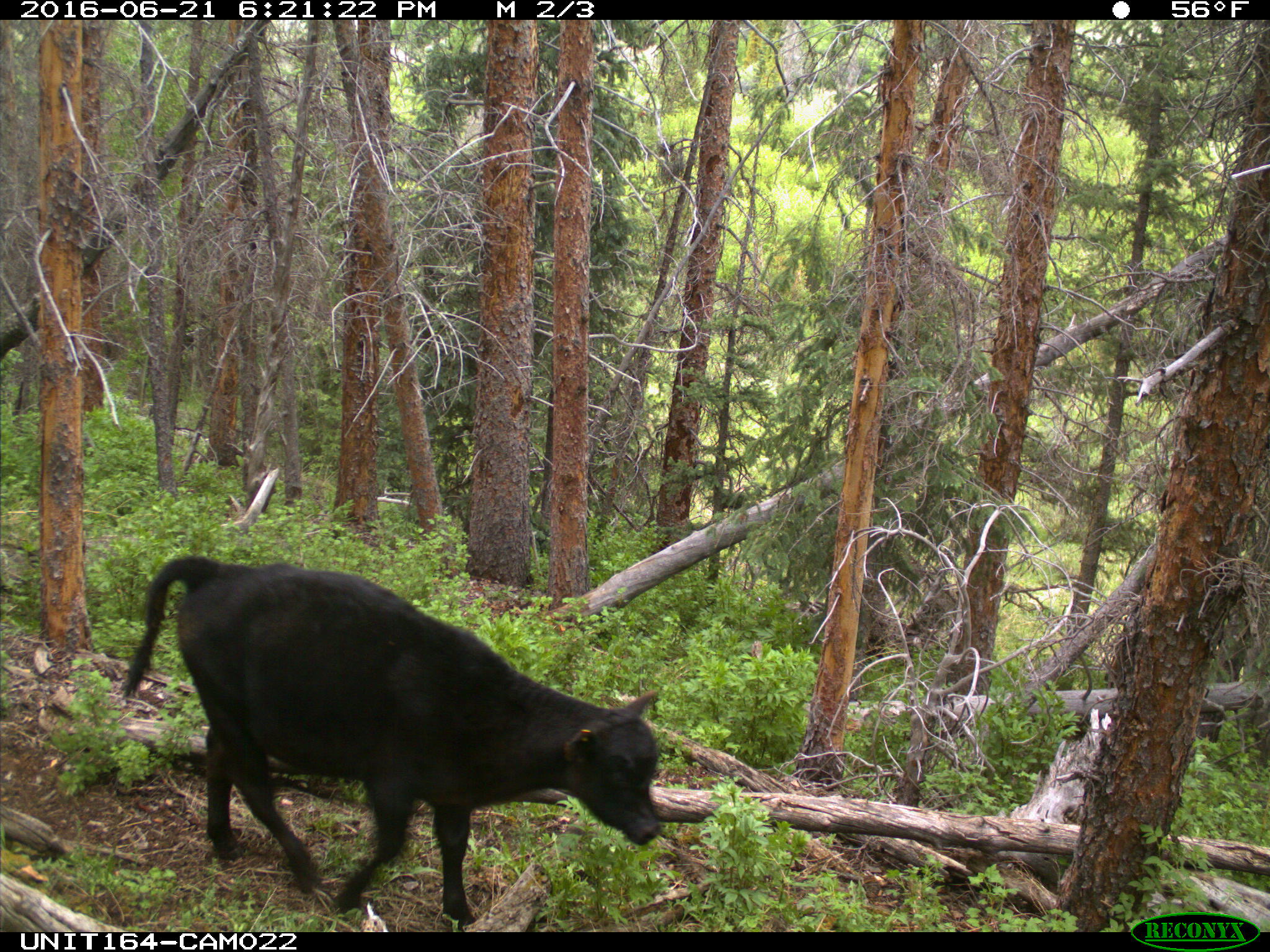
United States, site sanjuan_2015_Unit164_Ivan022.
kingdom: Animalia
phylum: Chordata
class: Mammalia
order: Artiodactyla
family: Bovidae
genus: Bos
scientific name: Bos taurus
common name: domestic cow